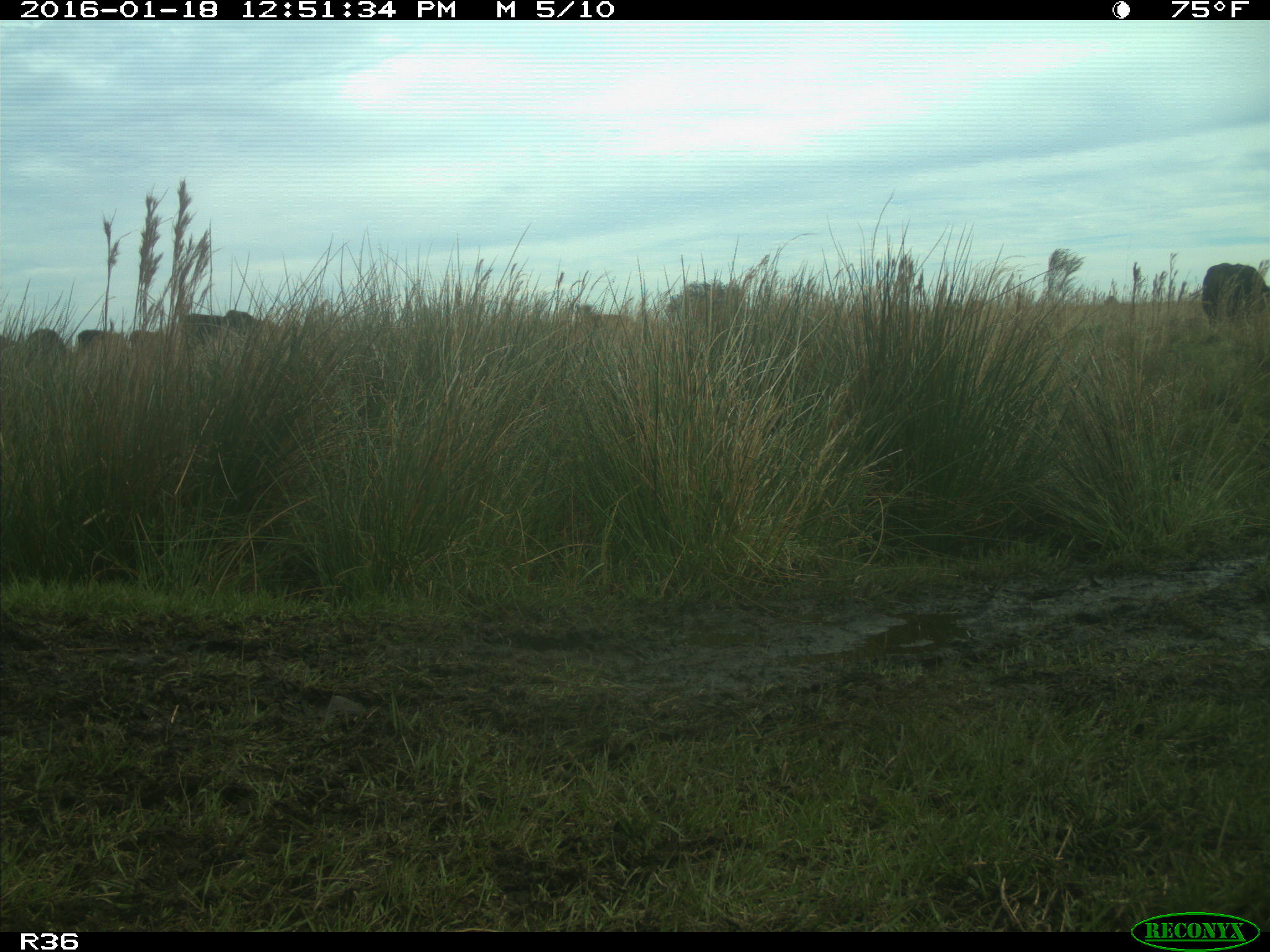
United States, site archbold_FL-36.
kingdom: Animalia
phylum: Chordata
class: Mammalia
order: Artiodactyla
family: Bovidae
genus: Bos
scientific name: Bos taurus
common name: domestic cow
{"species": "Bos taurus (domestic cow)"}